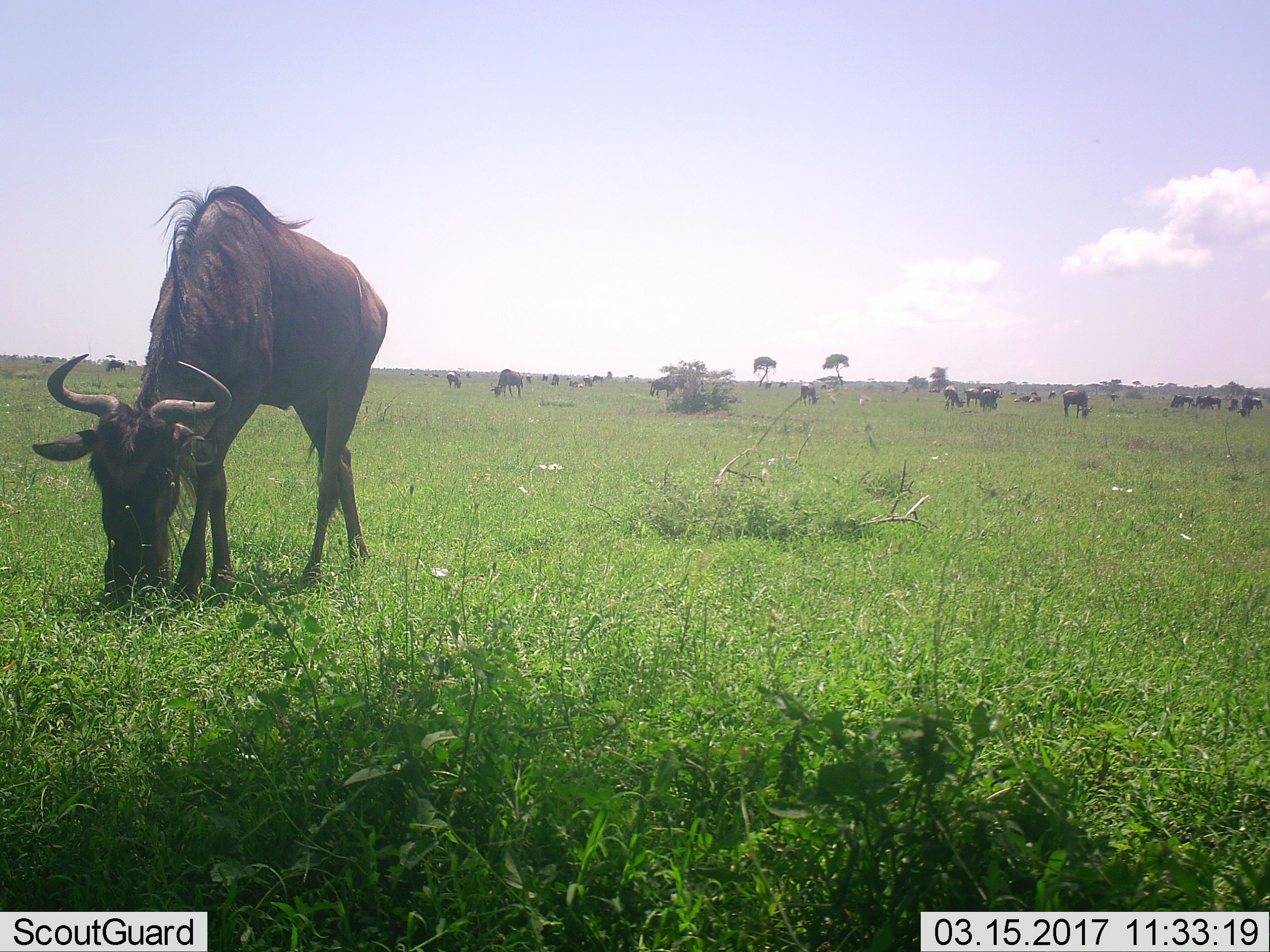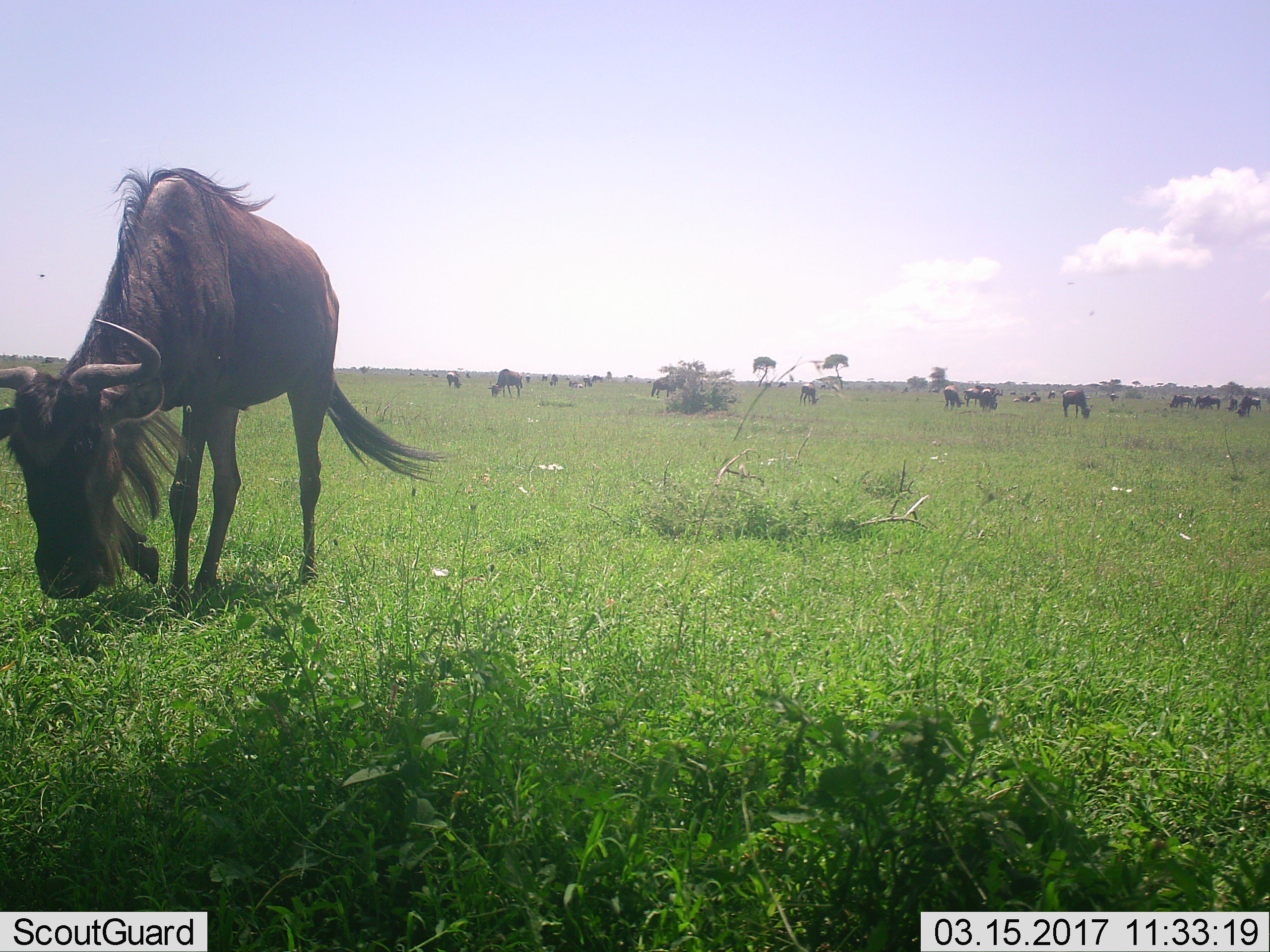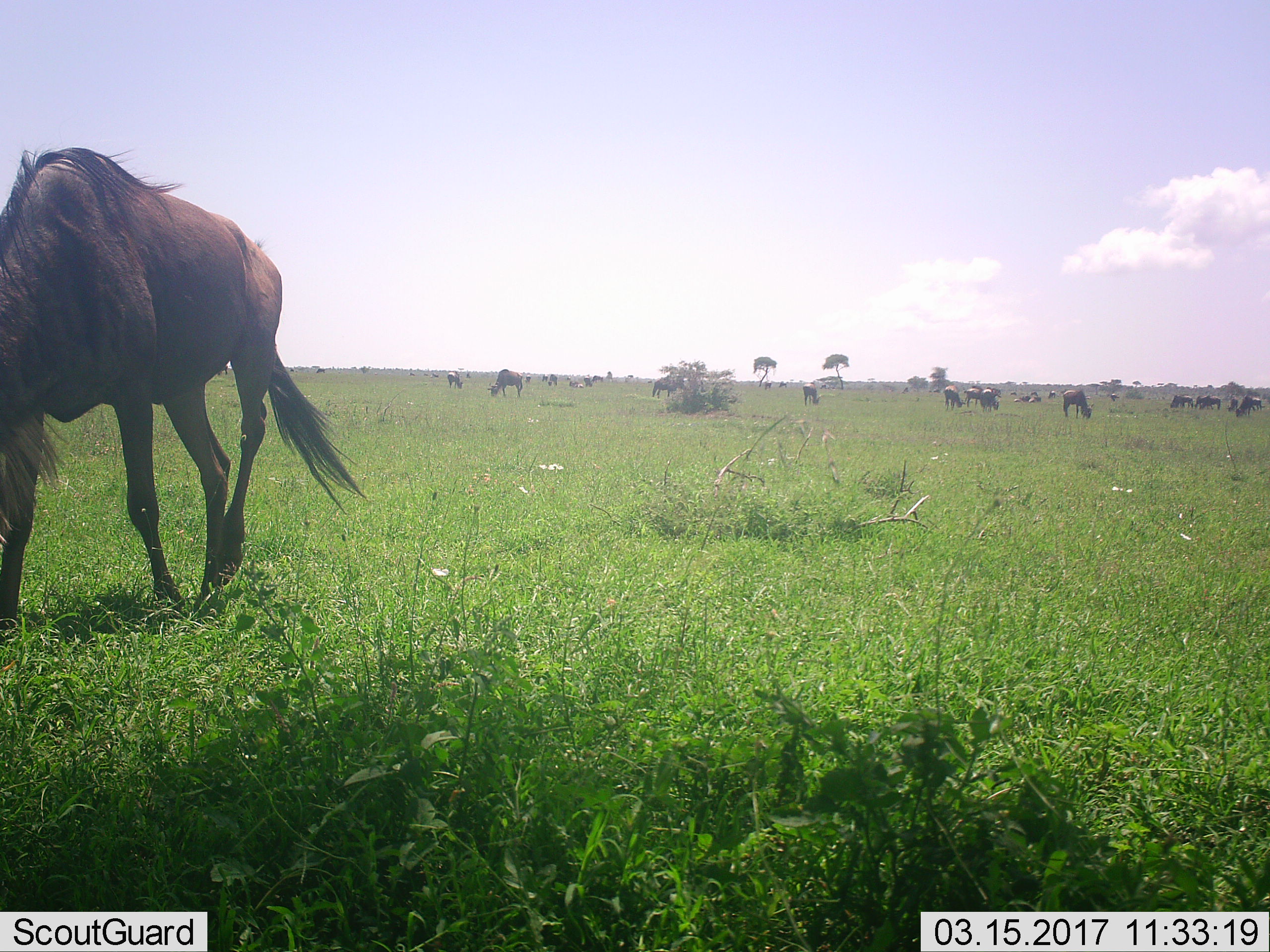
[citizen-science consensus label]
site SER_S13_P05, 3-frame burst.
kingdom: Animalia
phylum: Chordata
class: Mammalia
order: Artiodactyla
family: Bovidae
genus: Connochaetes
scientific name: Connochaetes taurinus taurinus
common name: blue wildebeest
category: wildebeestblue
Wildebeestblue (blue wildebeest) (Connochaetes taurinus taurinus), count 11-50. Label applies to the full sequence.